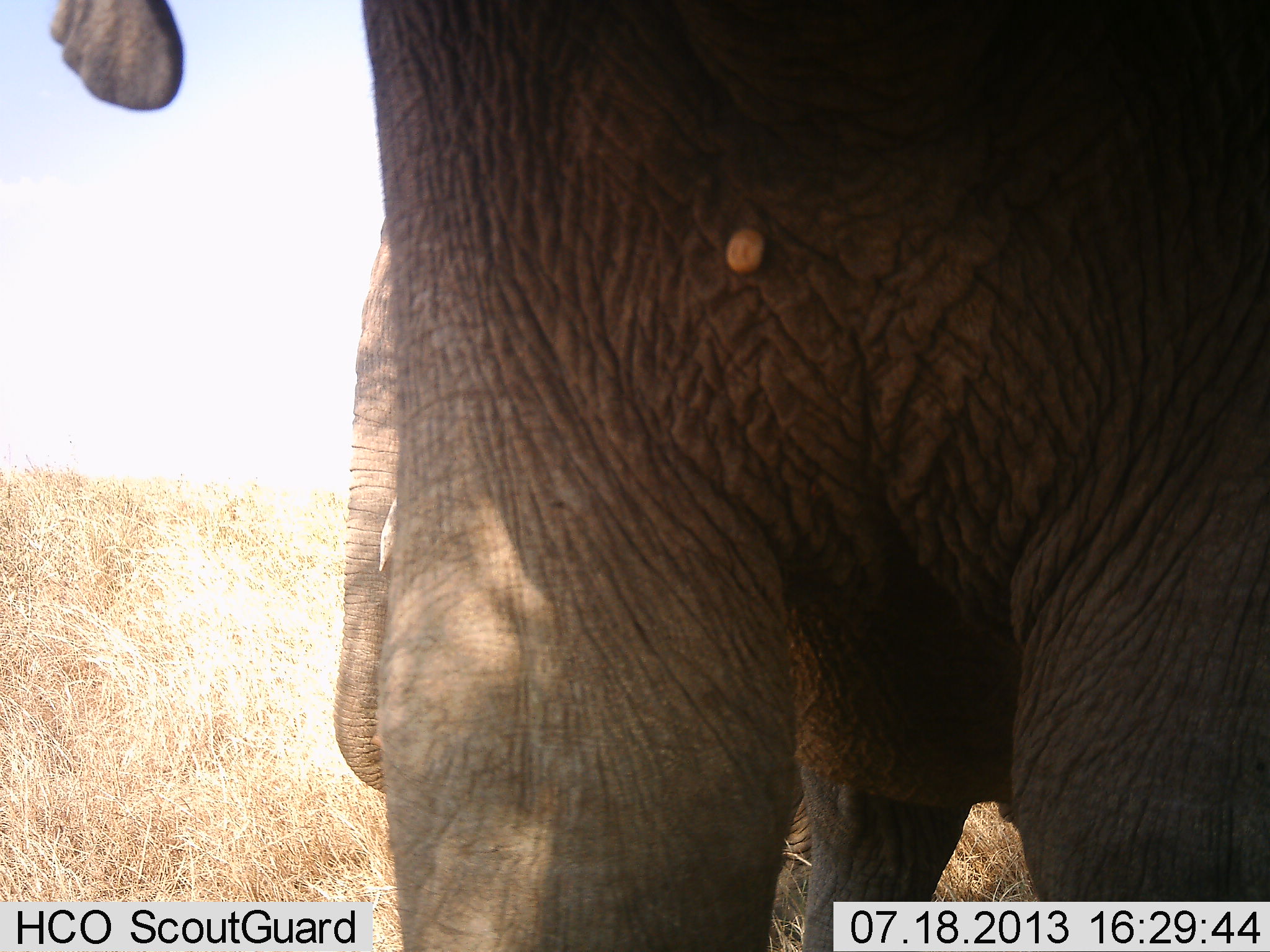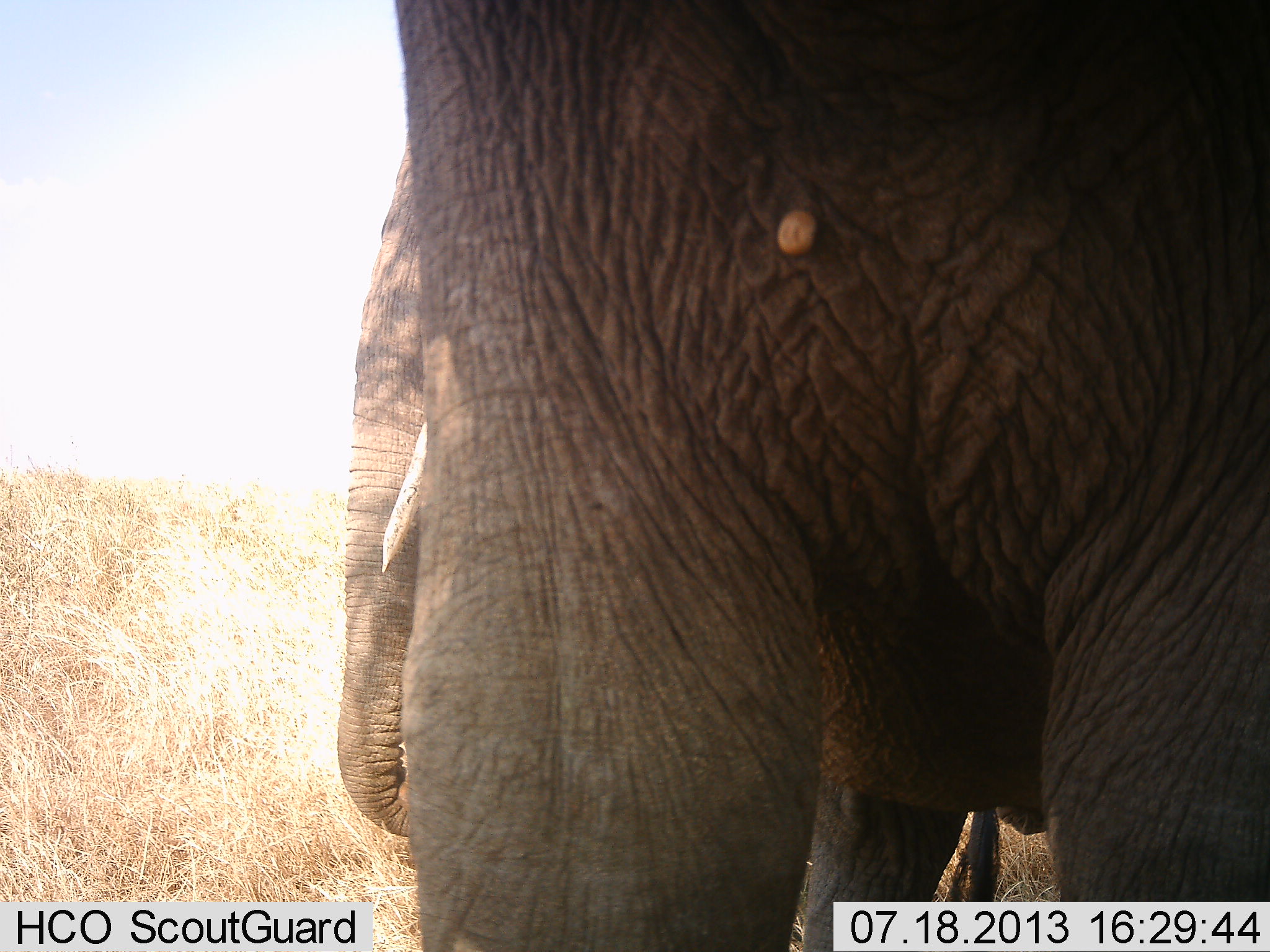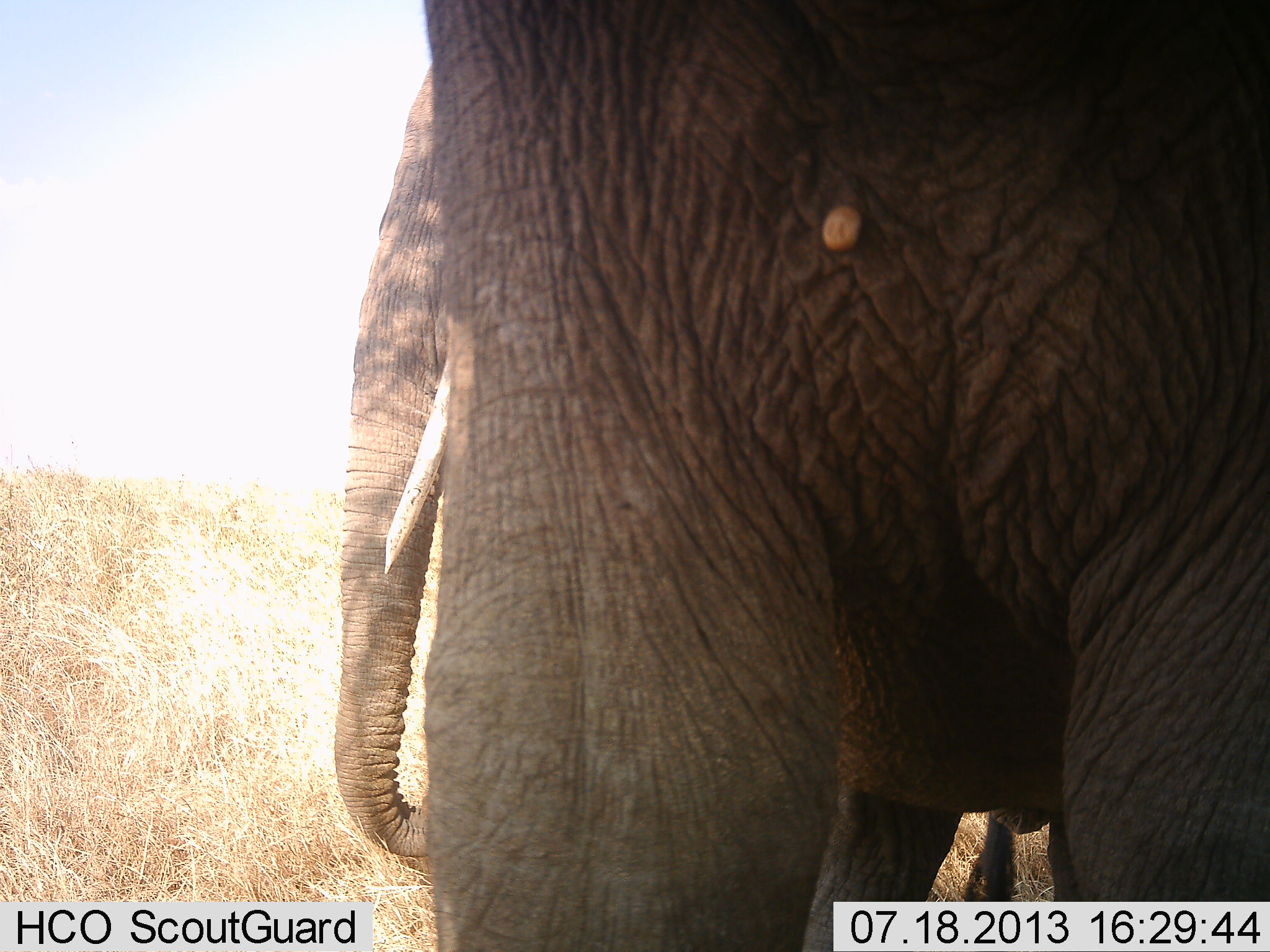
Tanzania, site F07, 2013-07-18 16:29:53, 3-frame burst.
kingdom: Animalia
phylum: Chordata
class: Mammalia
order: Proboscidea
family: Elephantidae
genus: Loxodonta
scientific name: Loxodonta africana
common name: african bush elephant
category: elephant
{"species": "elephant (african bush elephant) (Loxodonta africana)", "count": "2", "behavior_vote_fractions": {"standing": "100%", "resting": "0%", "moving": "0%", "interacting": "0%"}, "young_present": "0%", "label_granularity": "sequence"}